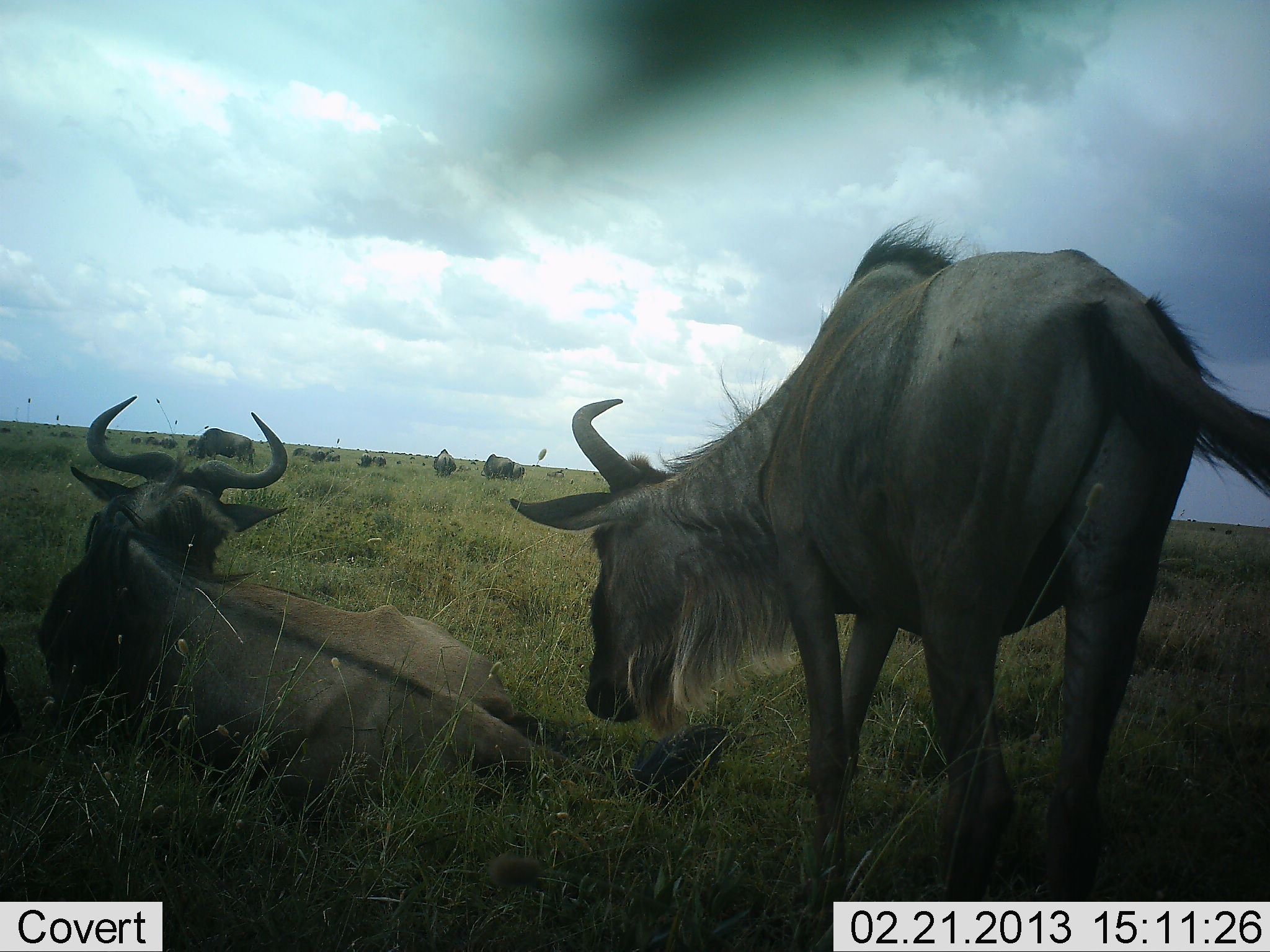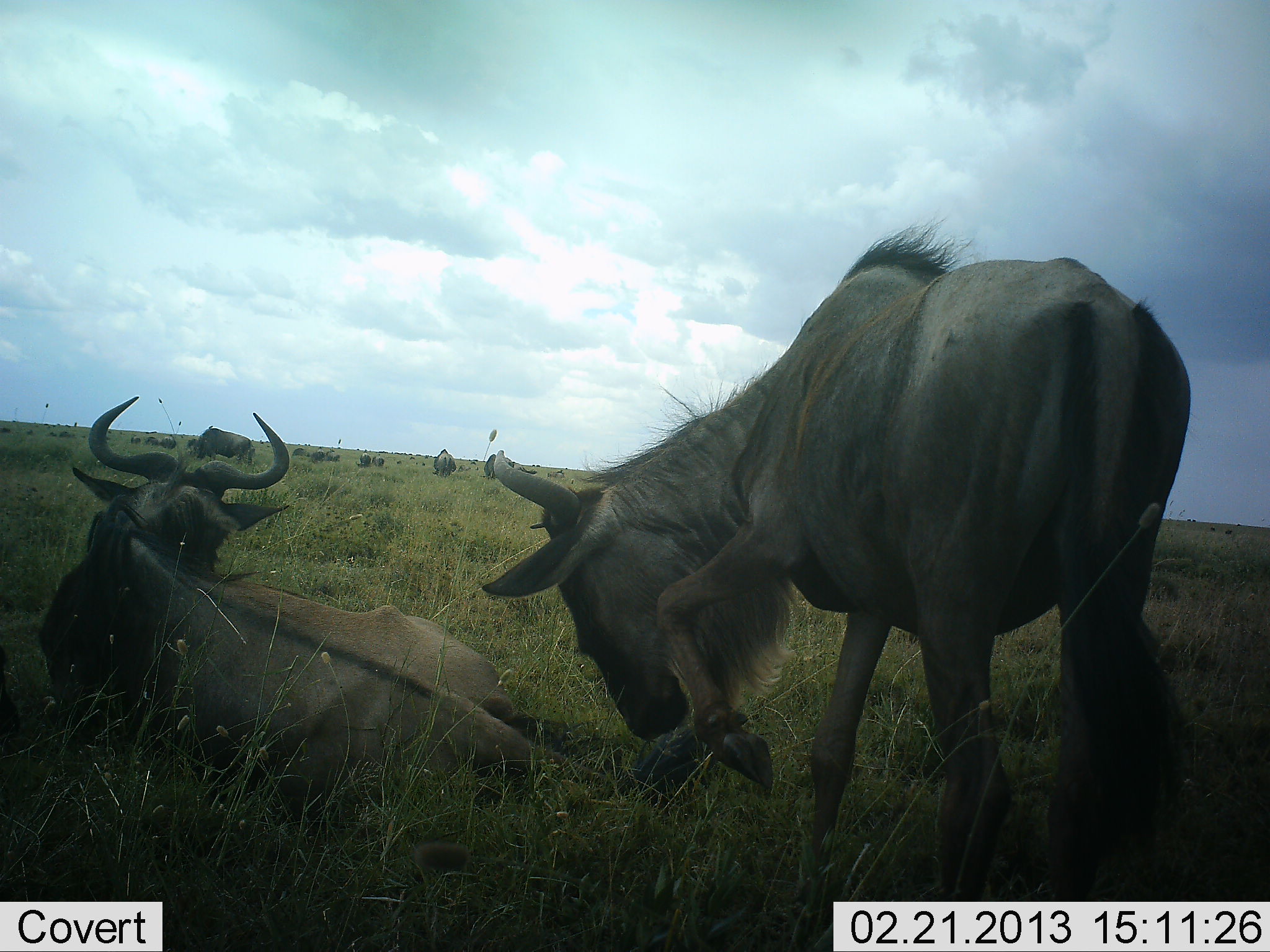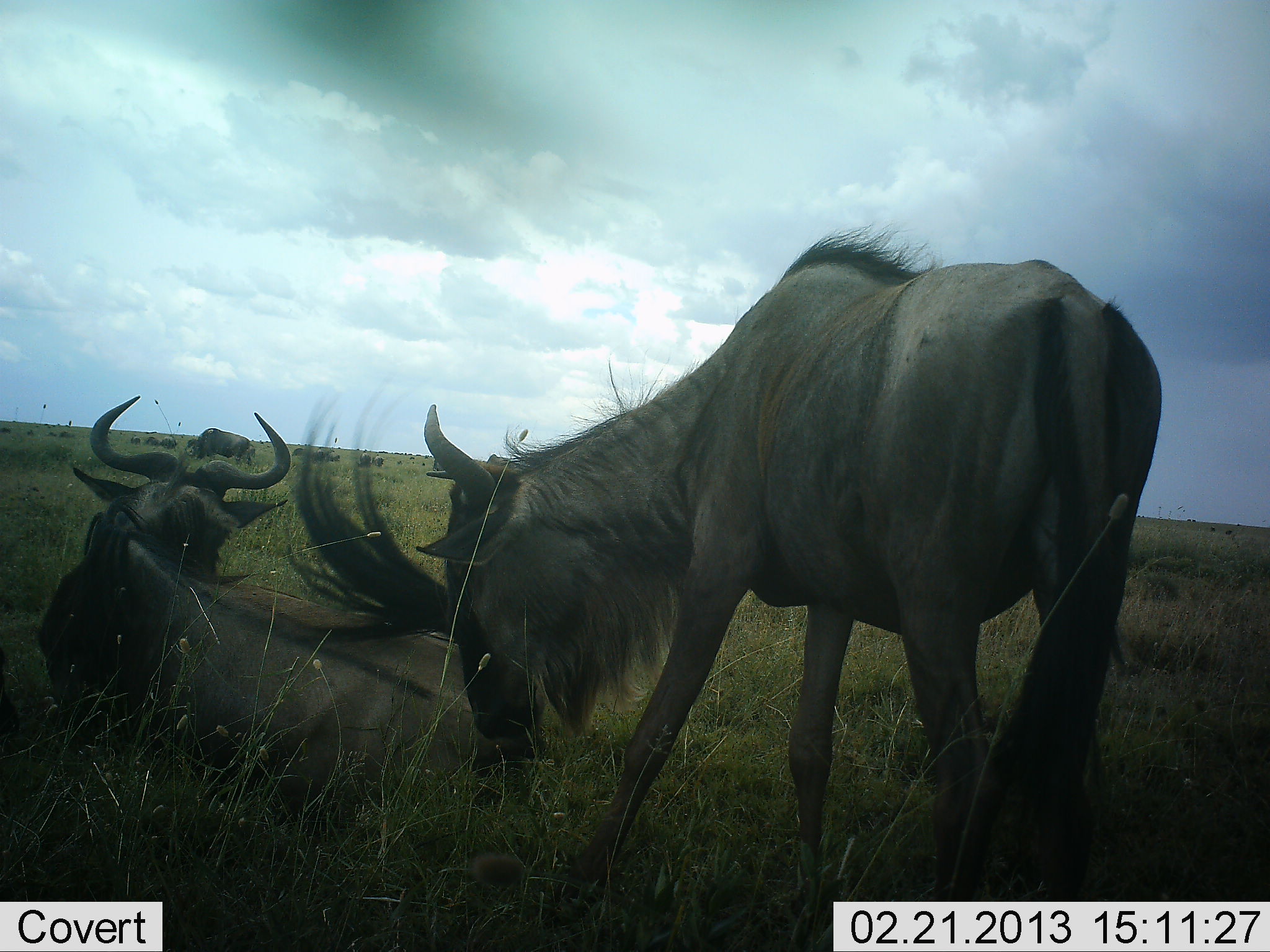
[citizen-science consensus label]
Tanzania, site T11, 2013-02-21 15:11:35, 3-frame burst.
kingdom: Animalia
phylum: Chordata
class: Mammalia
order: Artiodactyla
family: Bovidae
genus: Connochaetes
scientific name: Connochaetes taurinus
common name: blue wildebeest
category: wildebeest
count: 5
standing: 52%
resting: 72%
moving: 12%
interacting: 40%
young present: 0%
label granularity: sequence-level